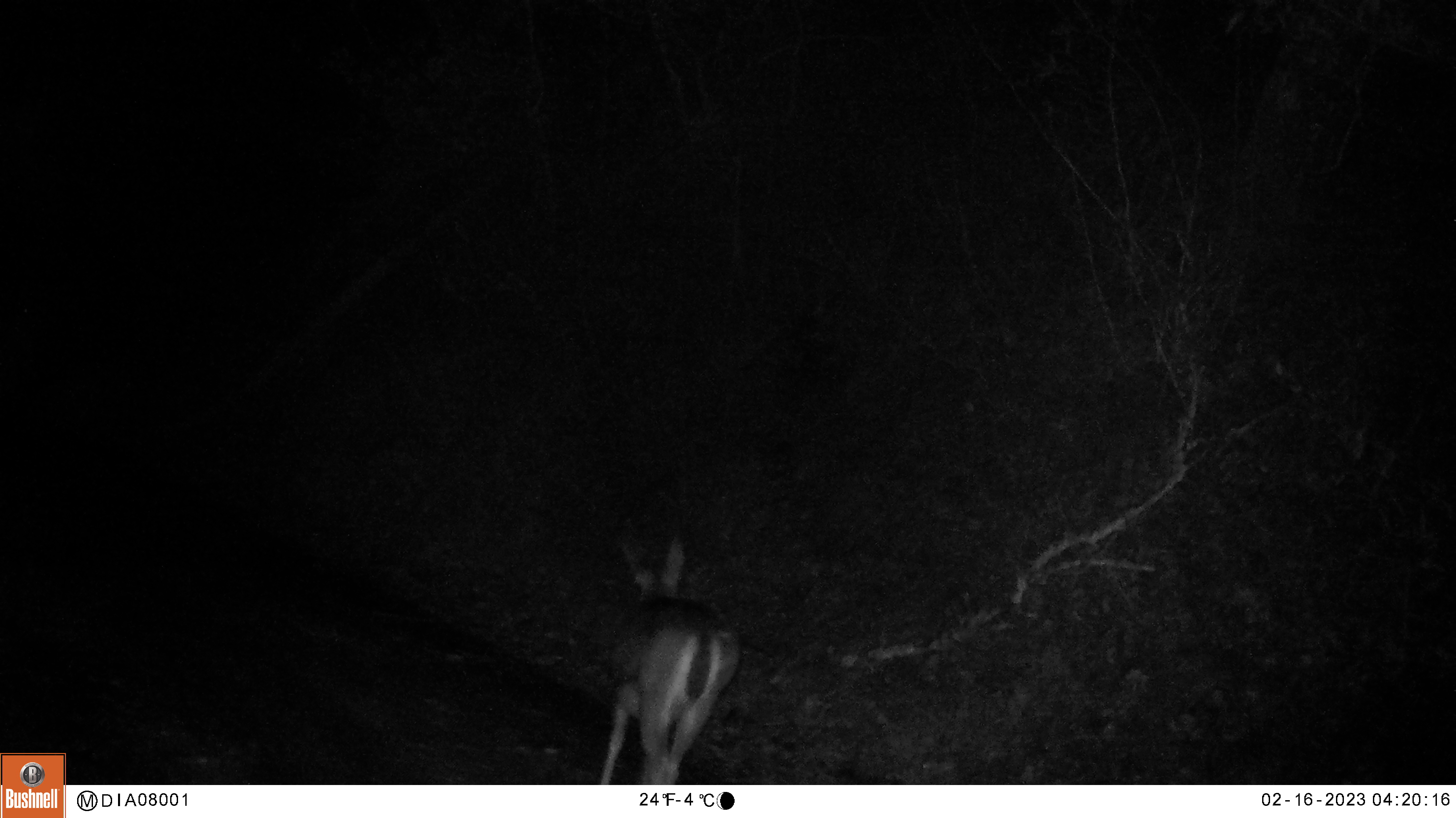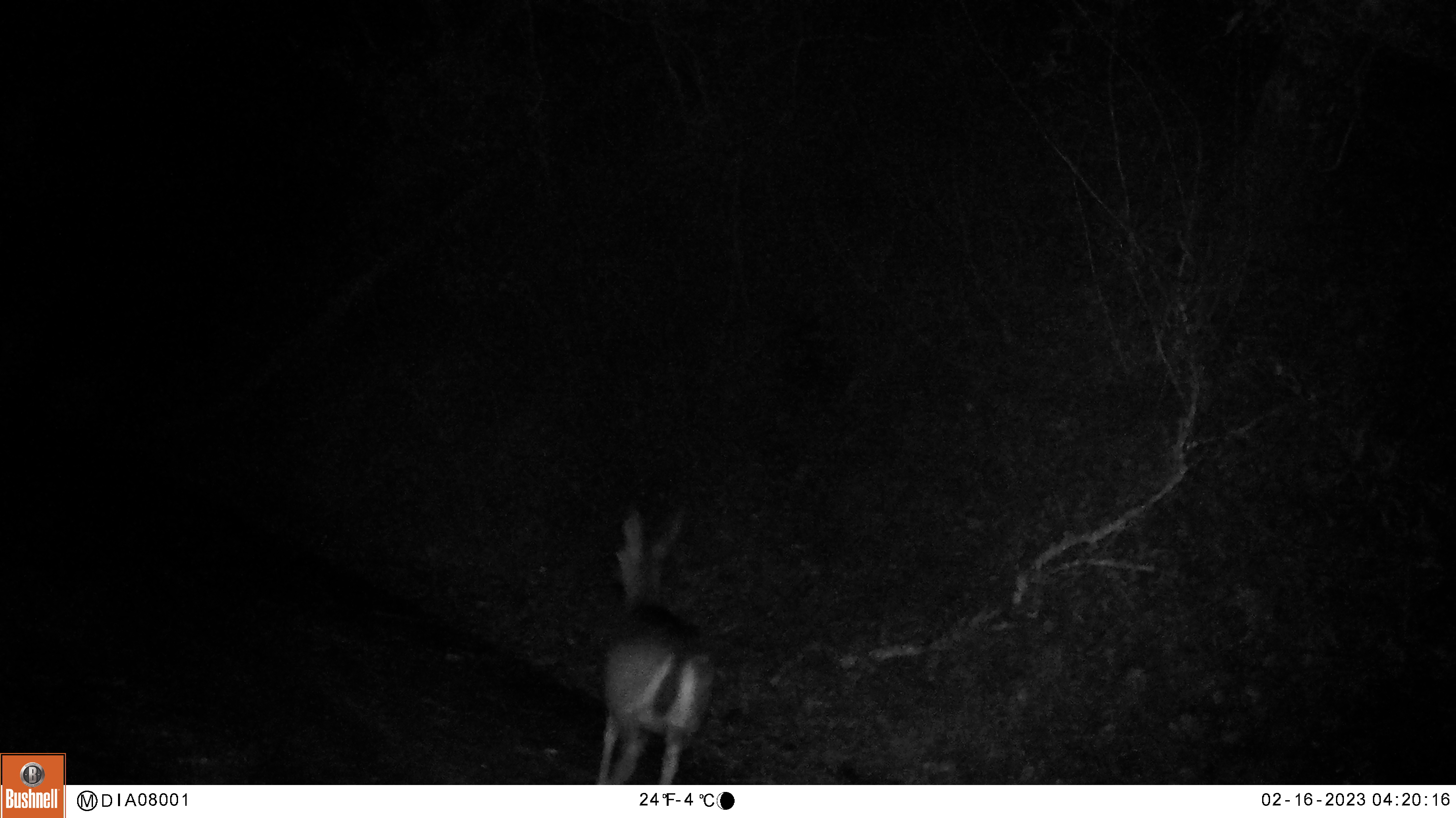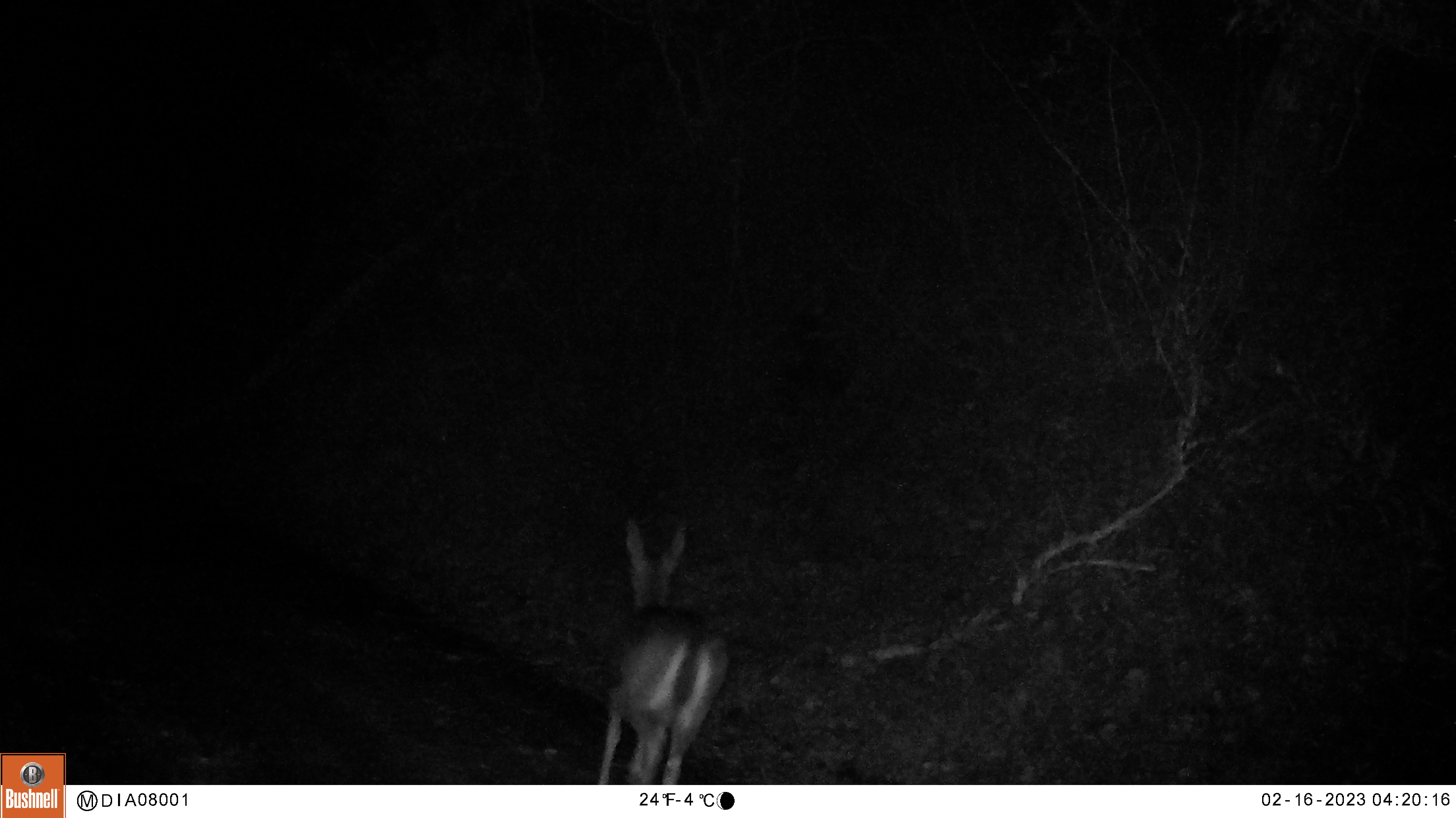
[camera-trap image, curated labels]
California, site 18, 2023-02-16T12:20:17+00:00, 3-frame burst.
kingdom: Animalia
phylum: Chordata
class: Mammalia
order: Artiodactyla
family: Cervidae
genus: Odocoileus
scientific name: Odocoileus hemionus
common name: mule deer